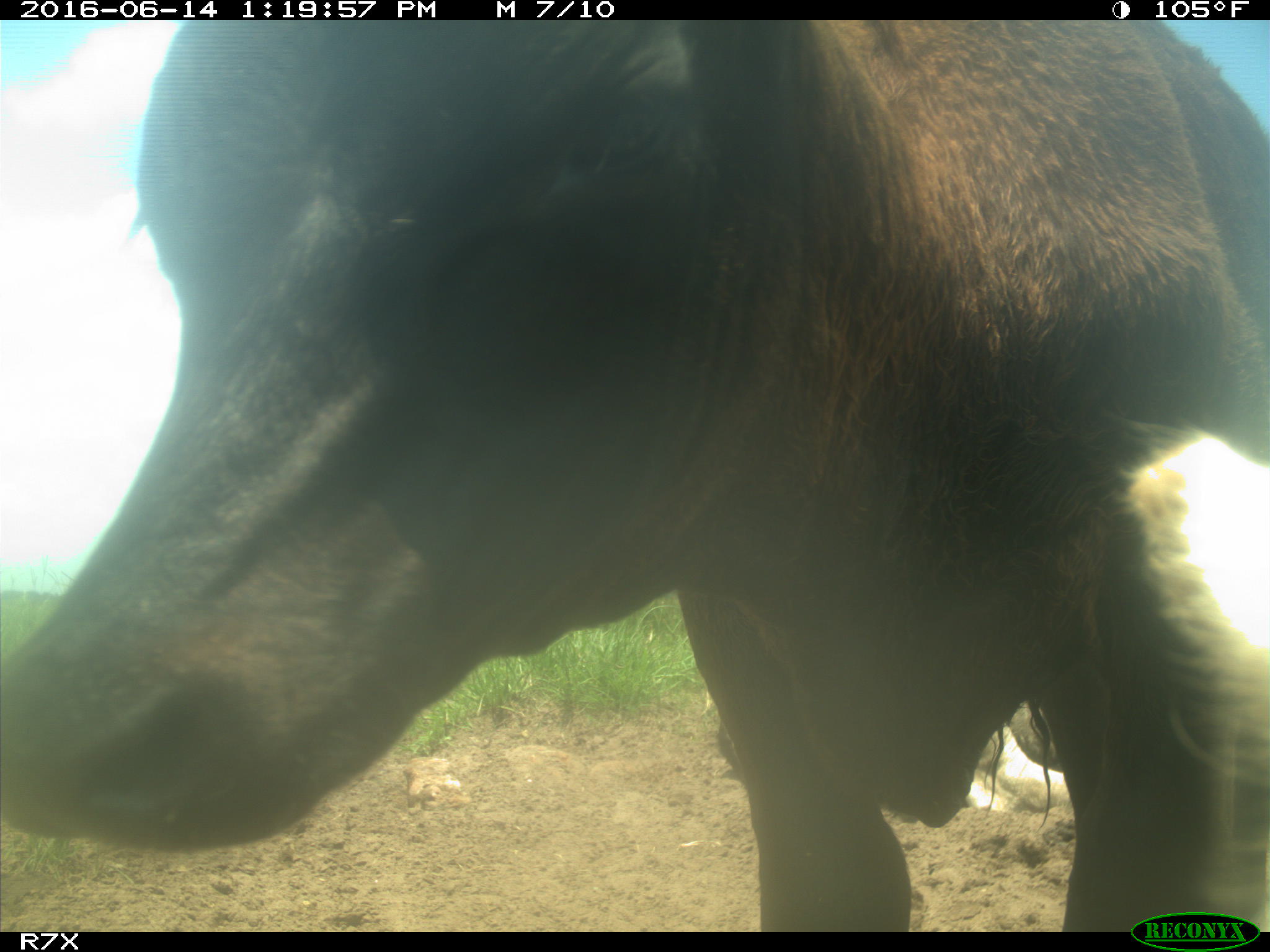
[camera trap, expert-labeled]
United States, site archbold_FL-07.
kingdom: Animalia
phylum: Chordata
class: Mammalia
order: Artiodactyla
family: Bovidae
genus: Bos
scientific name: Bos taurus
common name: domestic cow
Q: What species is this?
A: Bos taurus (domestic cow).